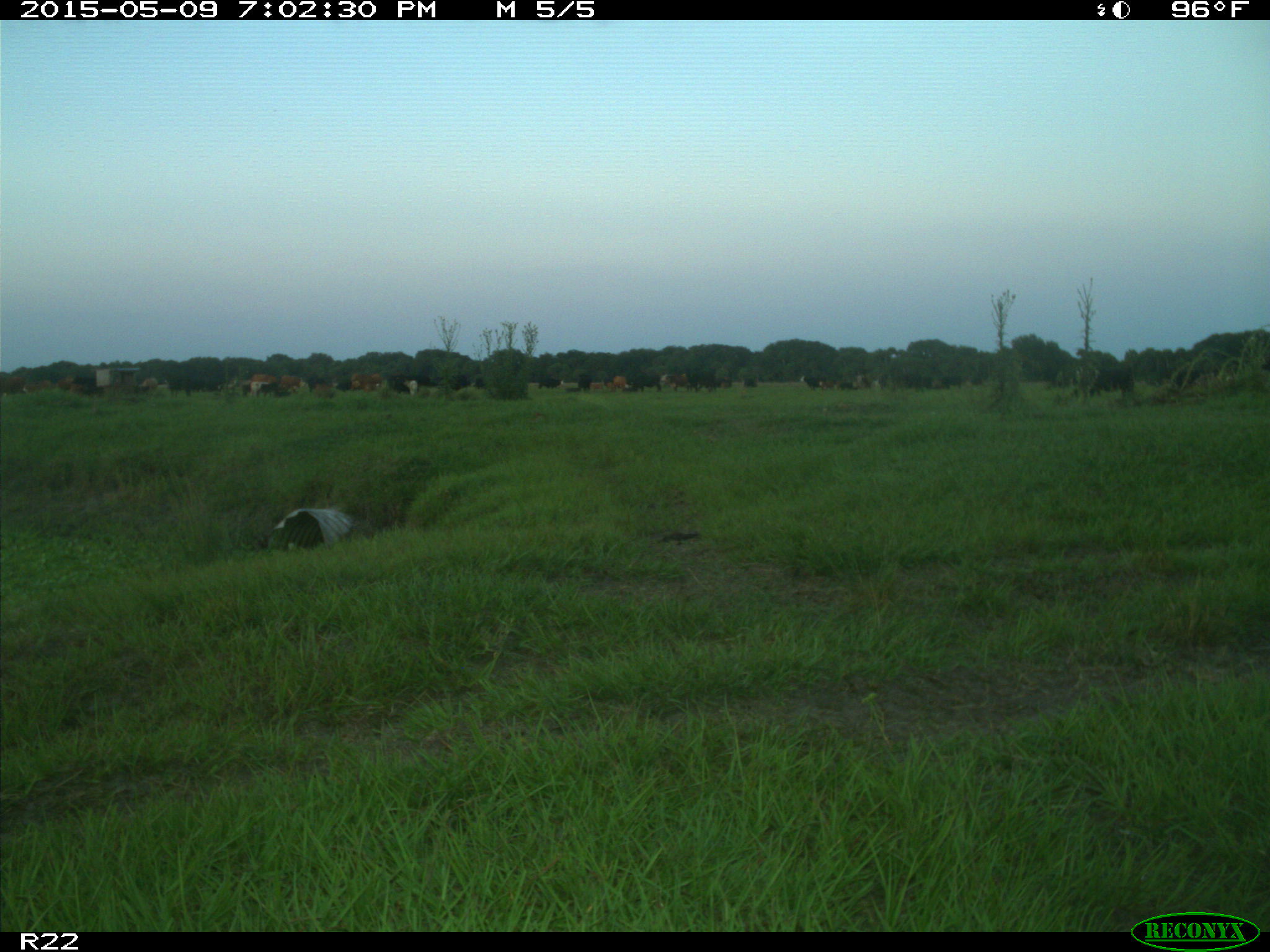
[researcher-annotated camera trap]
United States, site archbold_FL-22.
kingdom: Animalia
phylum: Chordata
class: Mammalia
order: Artiodactyla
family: Bovidae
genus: Bos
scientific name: Bos taurus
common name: domestic cow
Bos taurus (domestic cow).